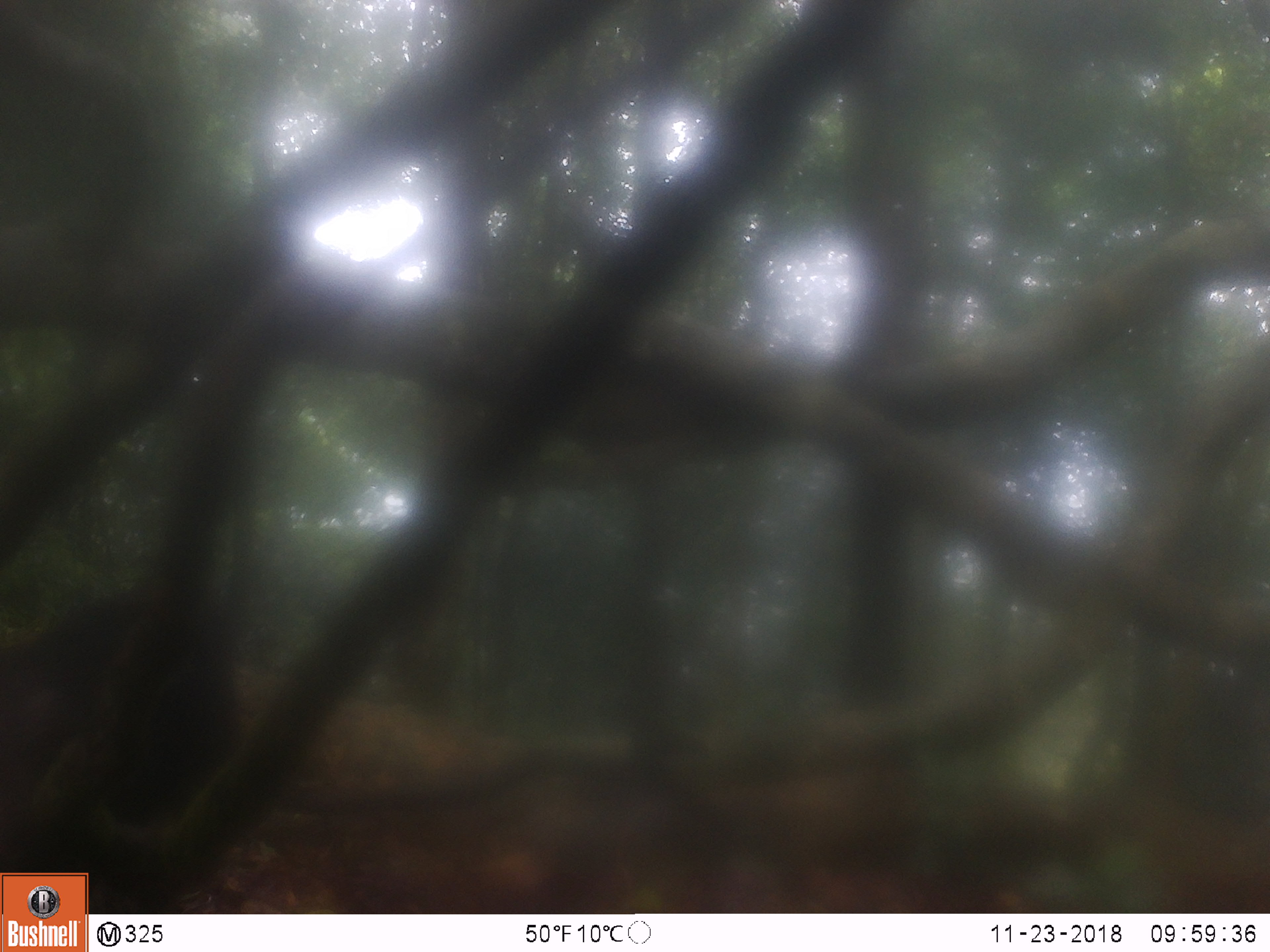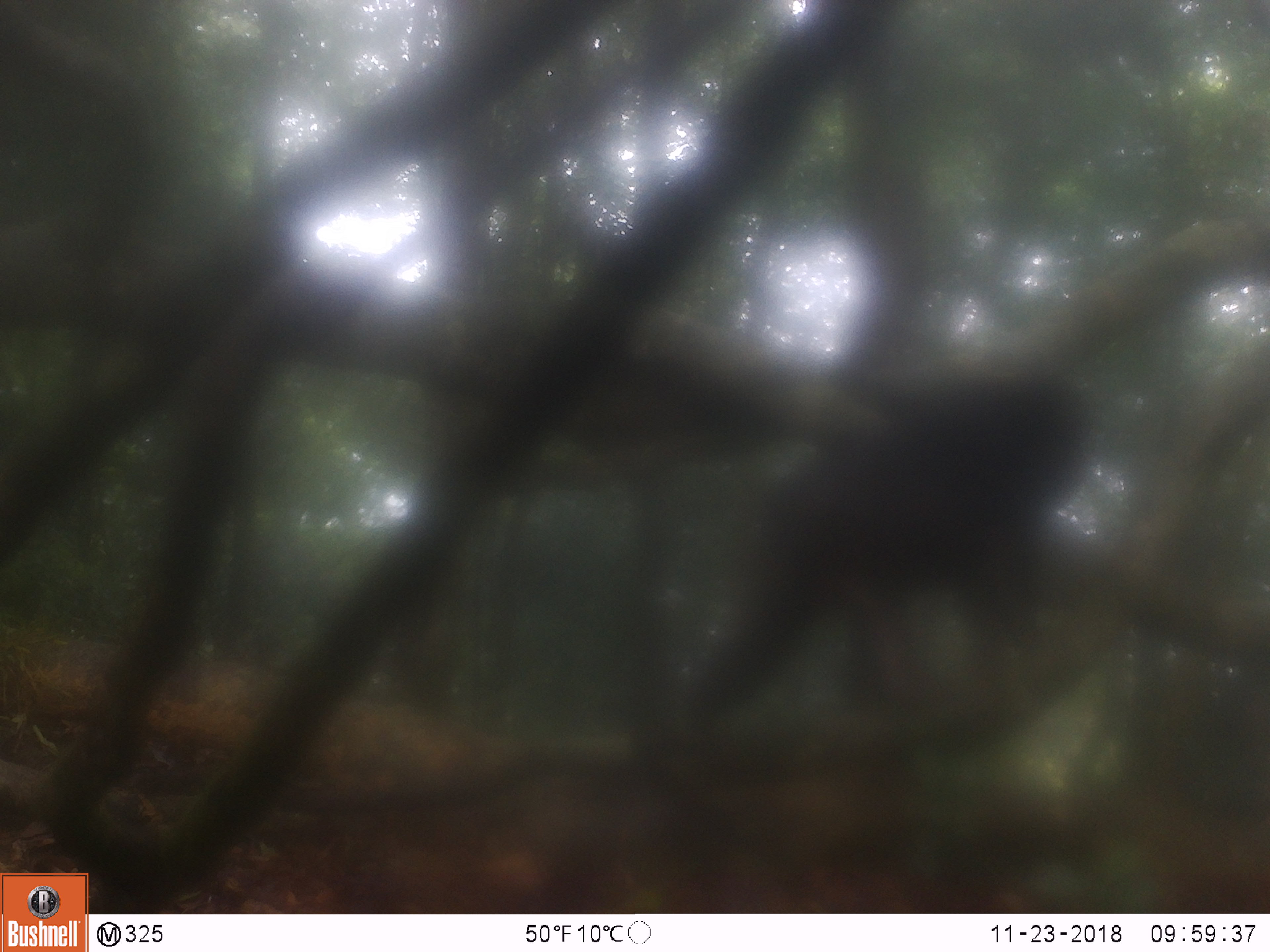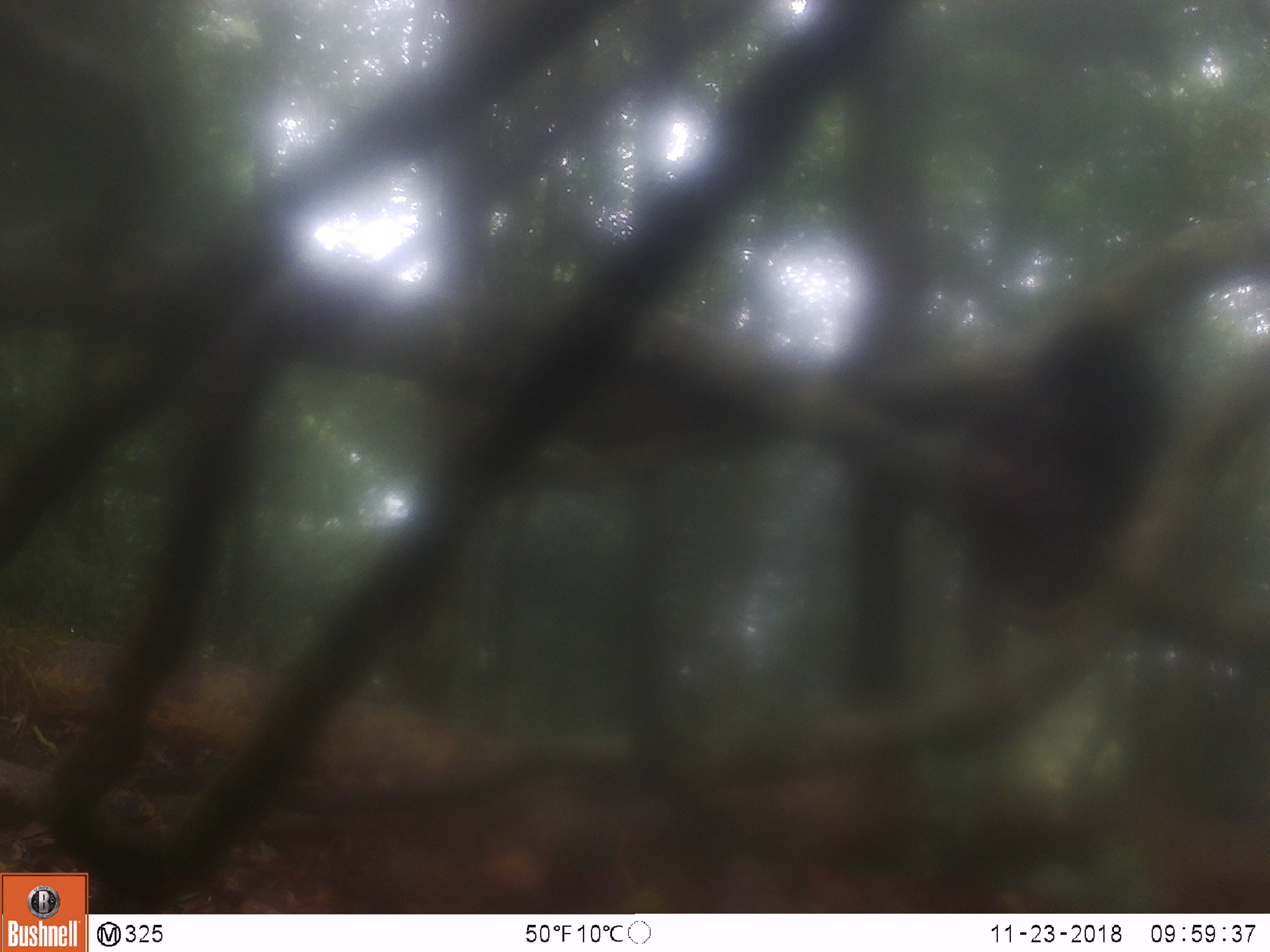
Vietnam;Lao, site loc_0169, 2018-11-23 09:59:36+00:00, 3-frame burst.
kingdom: Animalia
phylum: Chordata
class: Mammalia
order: Primates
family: Cercopithecidae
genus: Macaca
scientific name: Macaca arctoides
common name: stump-tailed macaque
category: stump tailed macaque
Stump tailed macaque (stump-tailed macaque) (Macaca arctoides). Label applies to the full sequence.